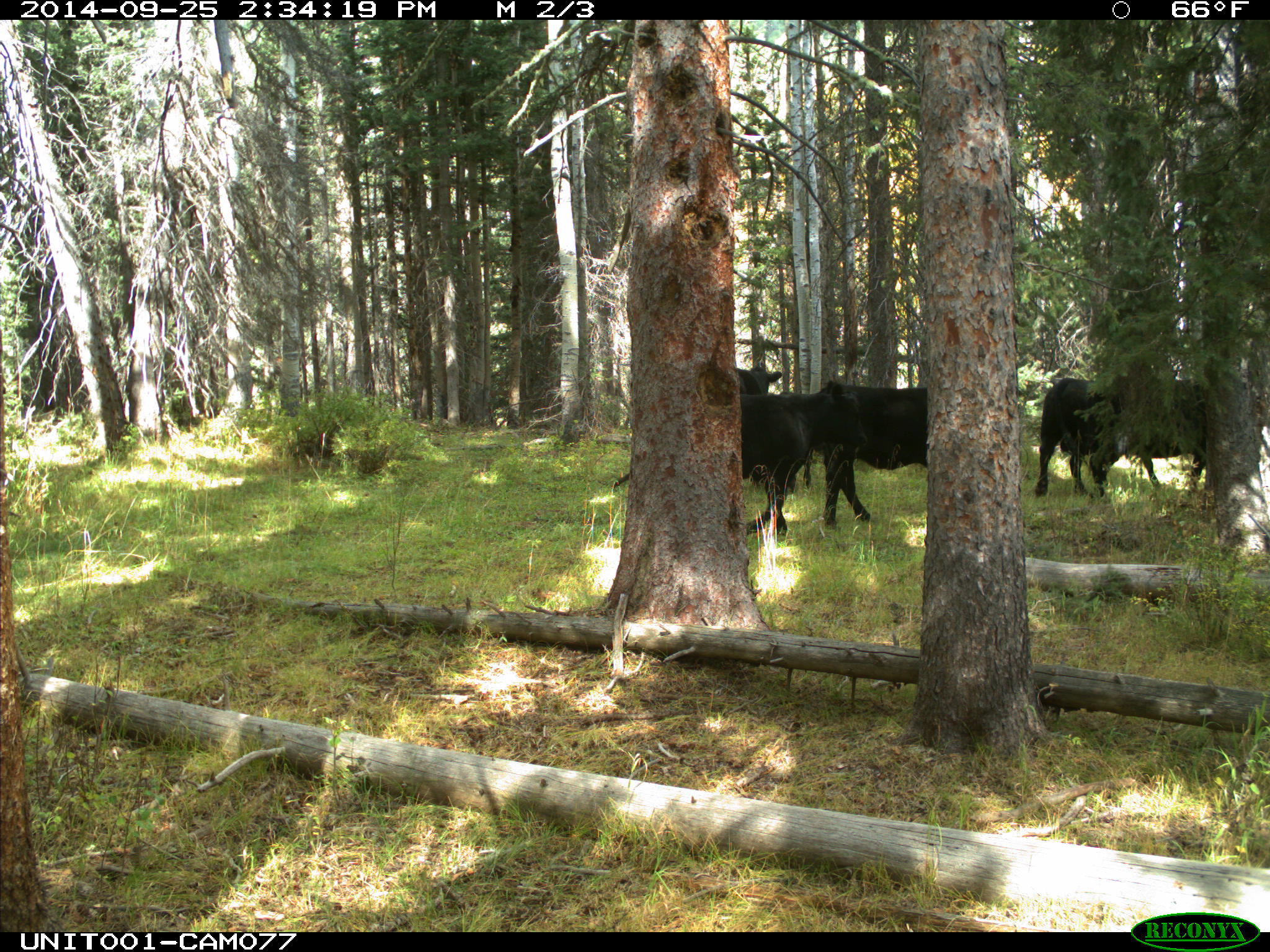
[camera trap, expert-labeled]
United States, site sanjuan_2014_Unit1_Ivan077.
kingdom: Animalia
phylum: Chordata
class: Mammalia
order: Artiodactyla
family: Bovidae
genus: Bos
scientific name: Bos taurus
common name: domestic cow